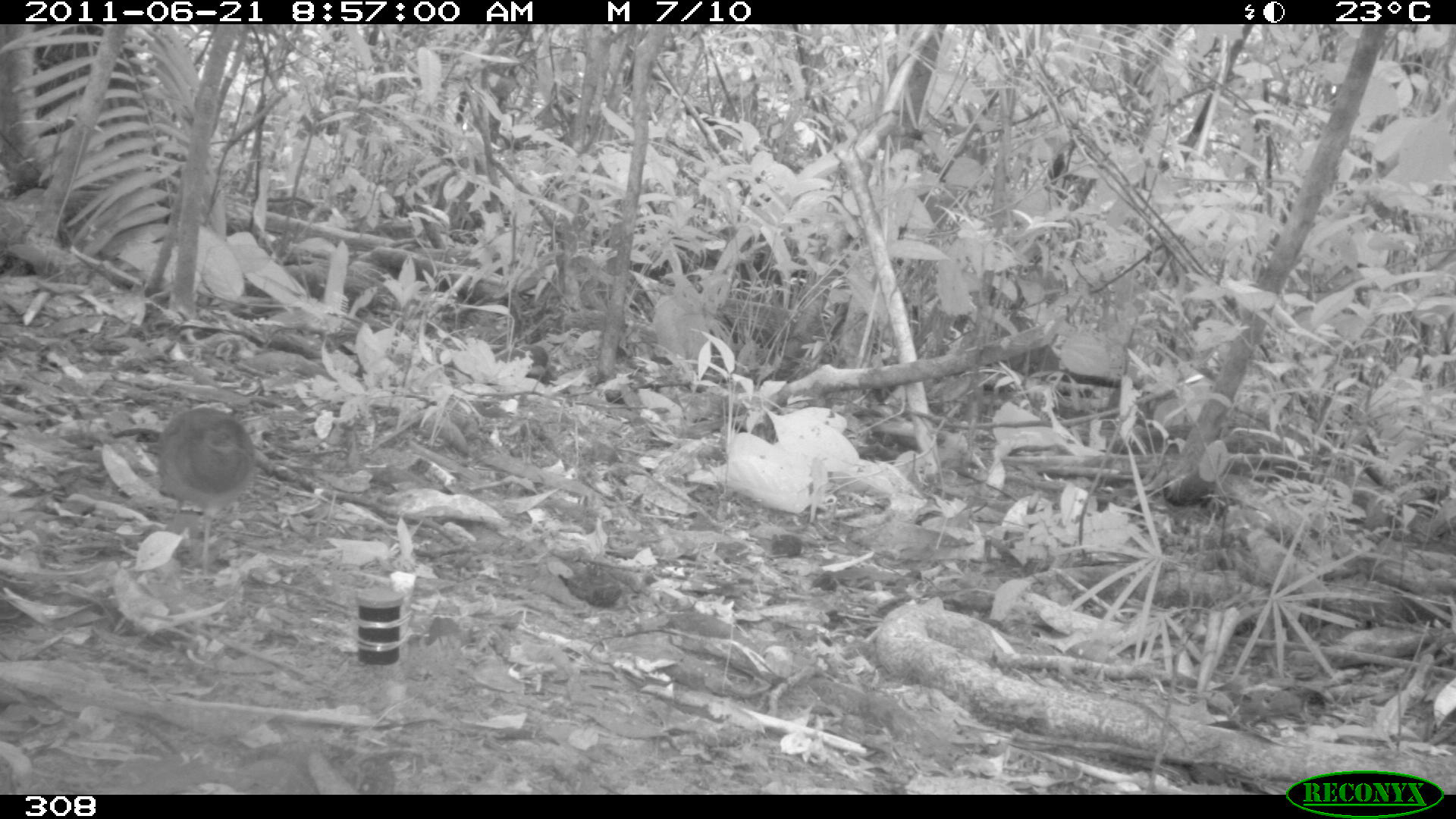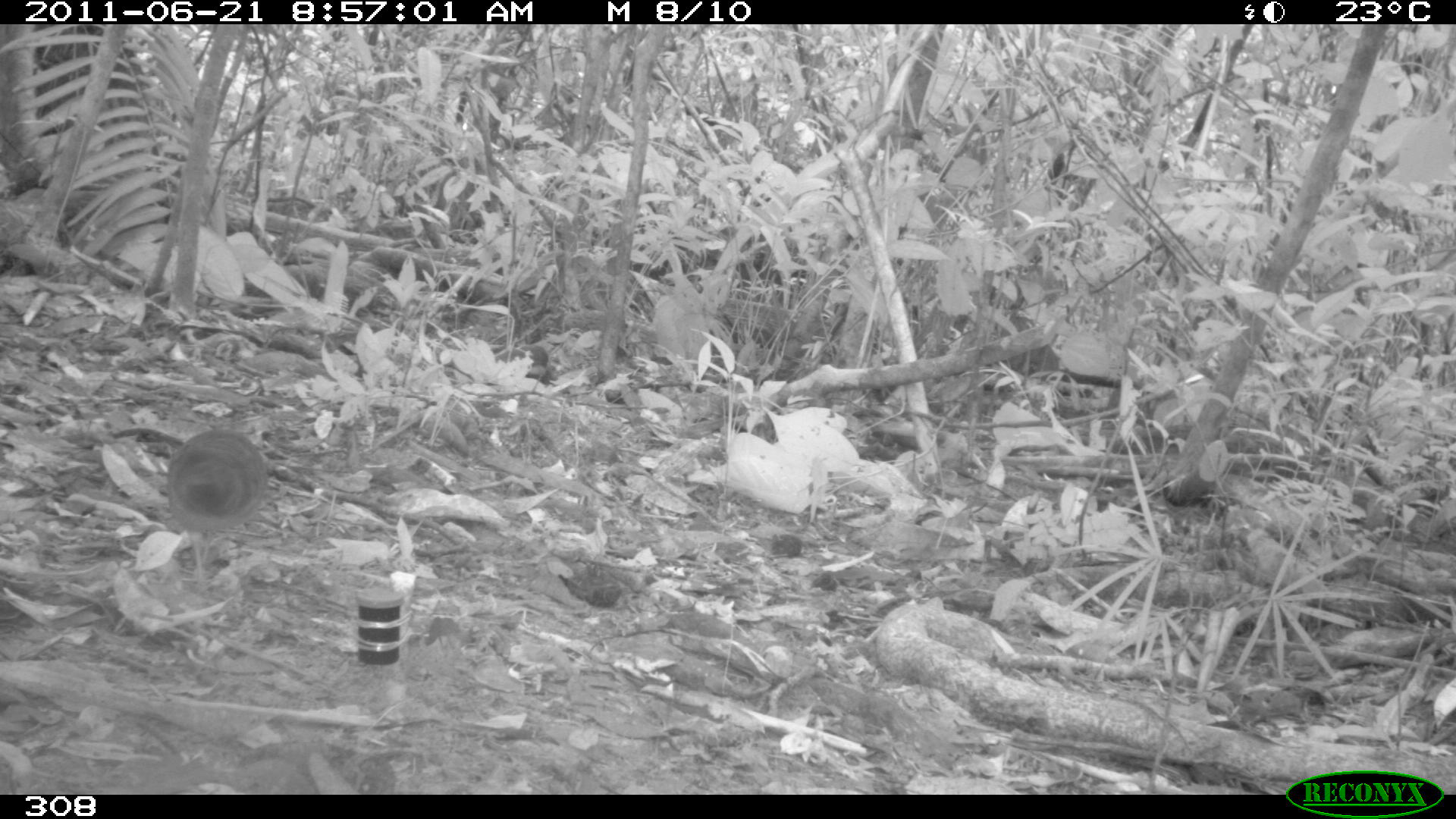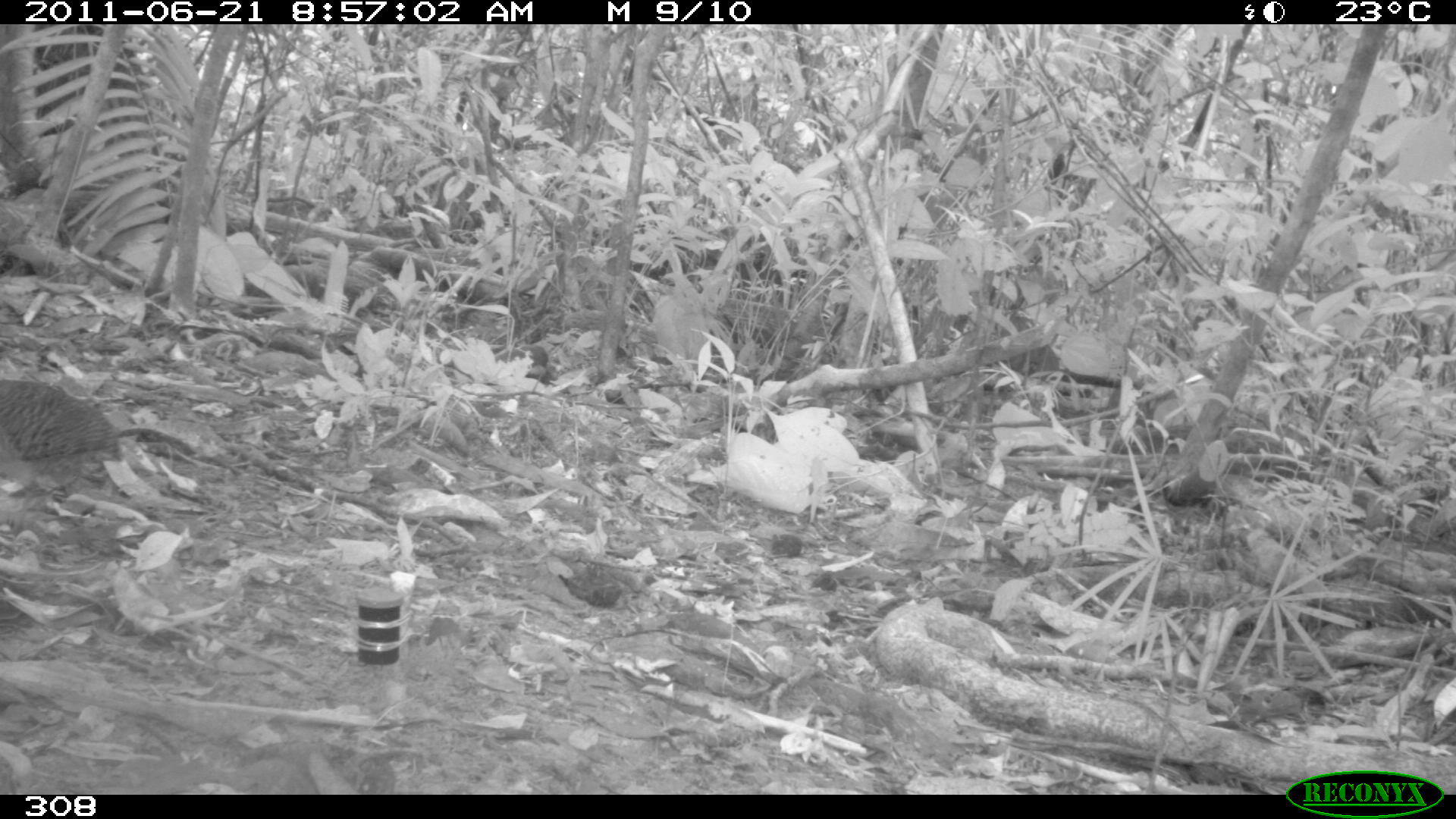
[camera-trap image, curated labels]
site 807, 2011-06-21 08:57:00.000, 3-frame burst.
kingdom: Animalia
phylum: Chordata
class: Aves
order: Galliformes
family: Phasianidae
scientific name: Phasianidae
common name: quails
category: quail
Quail (quails) (Phasianidae).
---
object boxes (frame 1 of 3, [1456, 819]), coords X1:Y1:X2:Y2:
quail: 155:404:257:581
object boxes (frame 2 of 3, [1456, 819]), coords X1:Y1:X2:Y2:
quail: 162:426:269:593